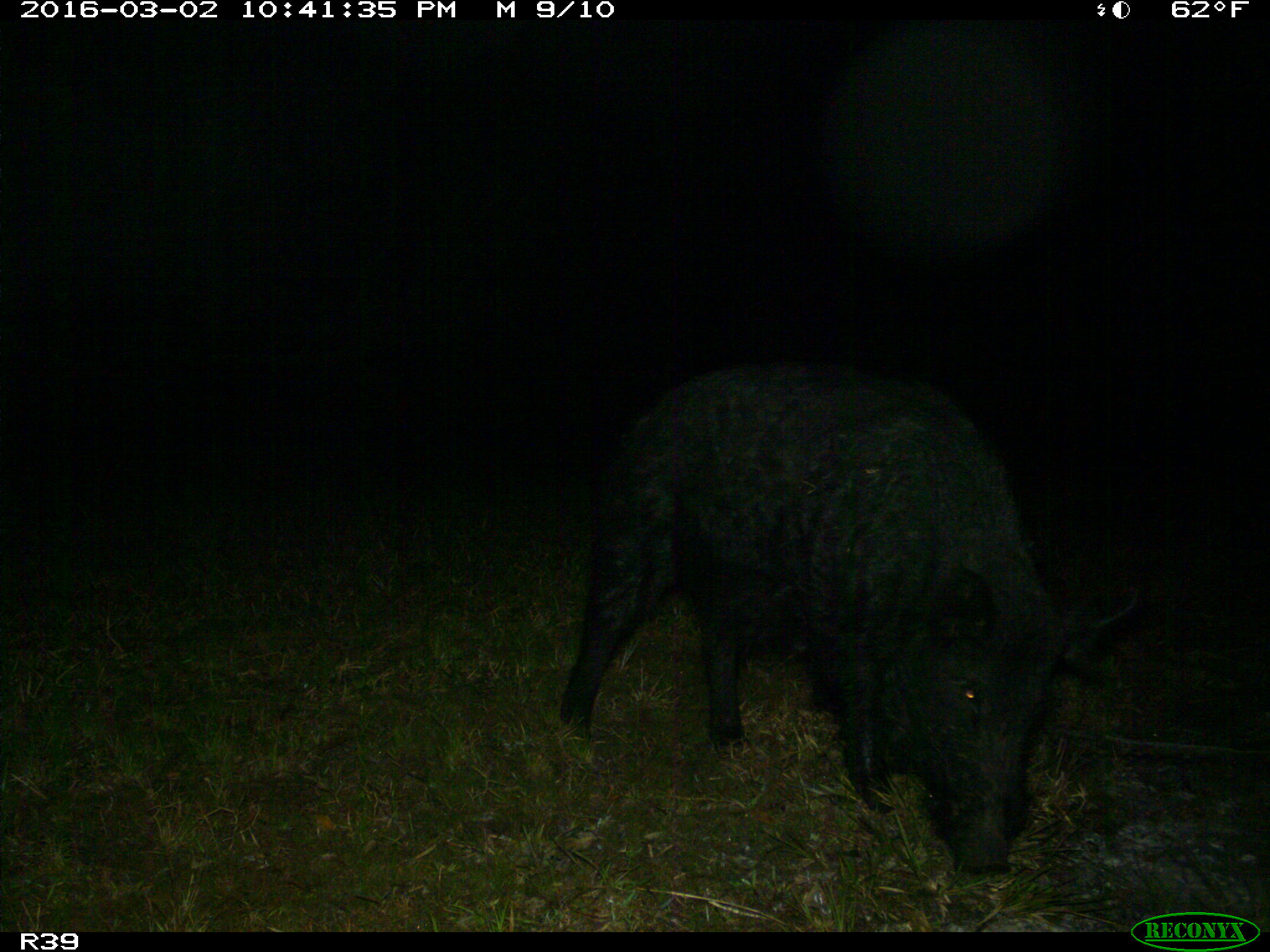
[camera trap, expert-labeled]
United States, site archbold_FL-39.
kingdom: Animalia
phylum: Chordata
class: Mammalia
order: Artiodactyla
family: Suidae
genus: Sus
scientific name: Sus scrofa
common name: wild boar